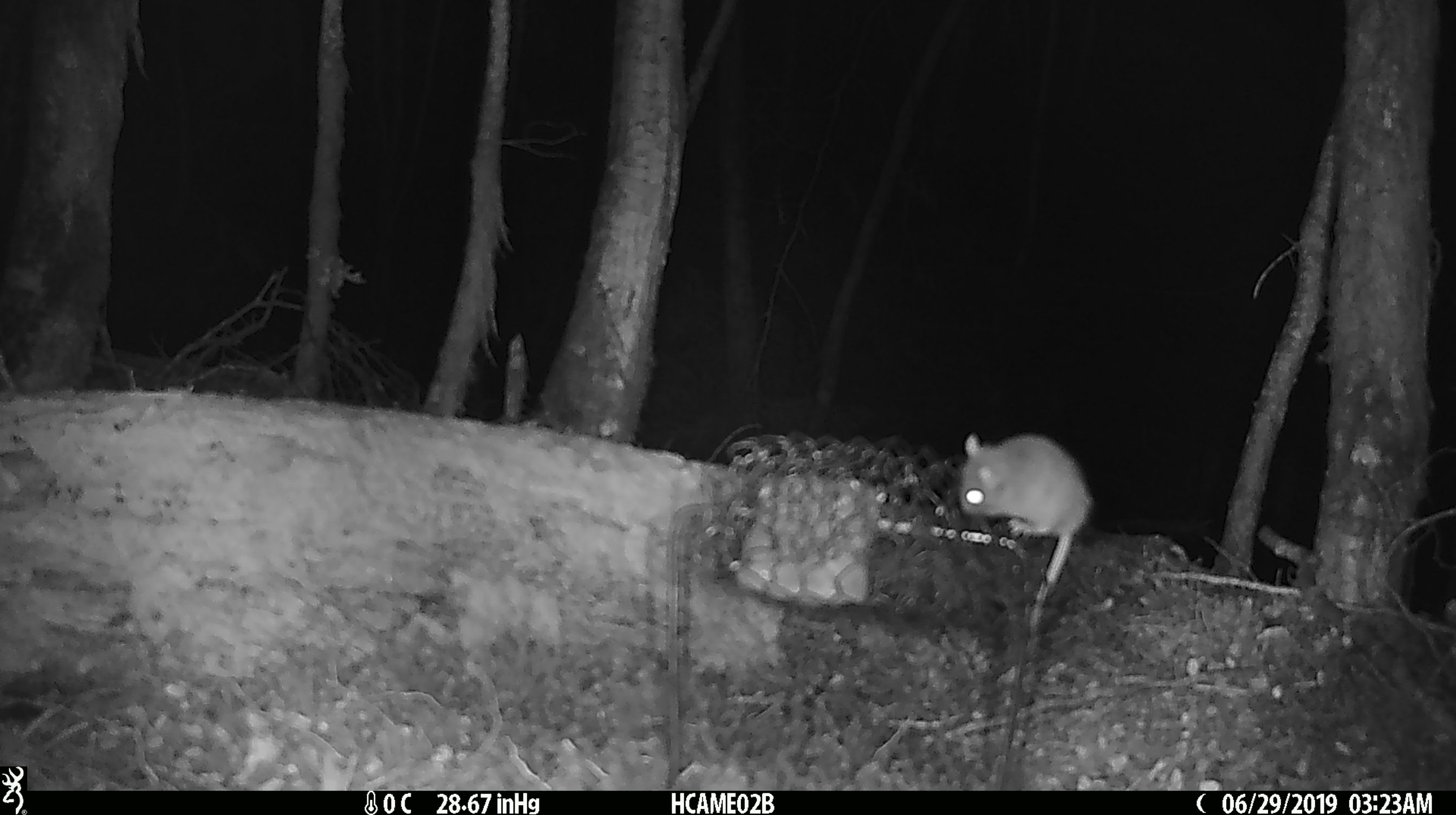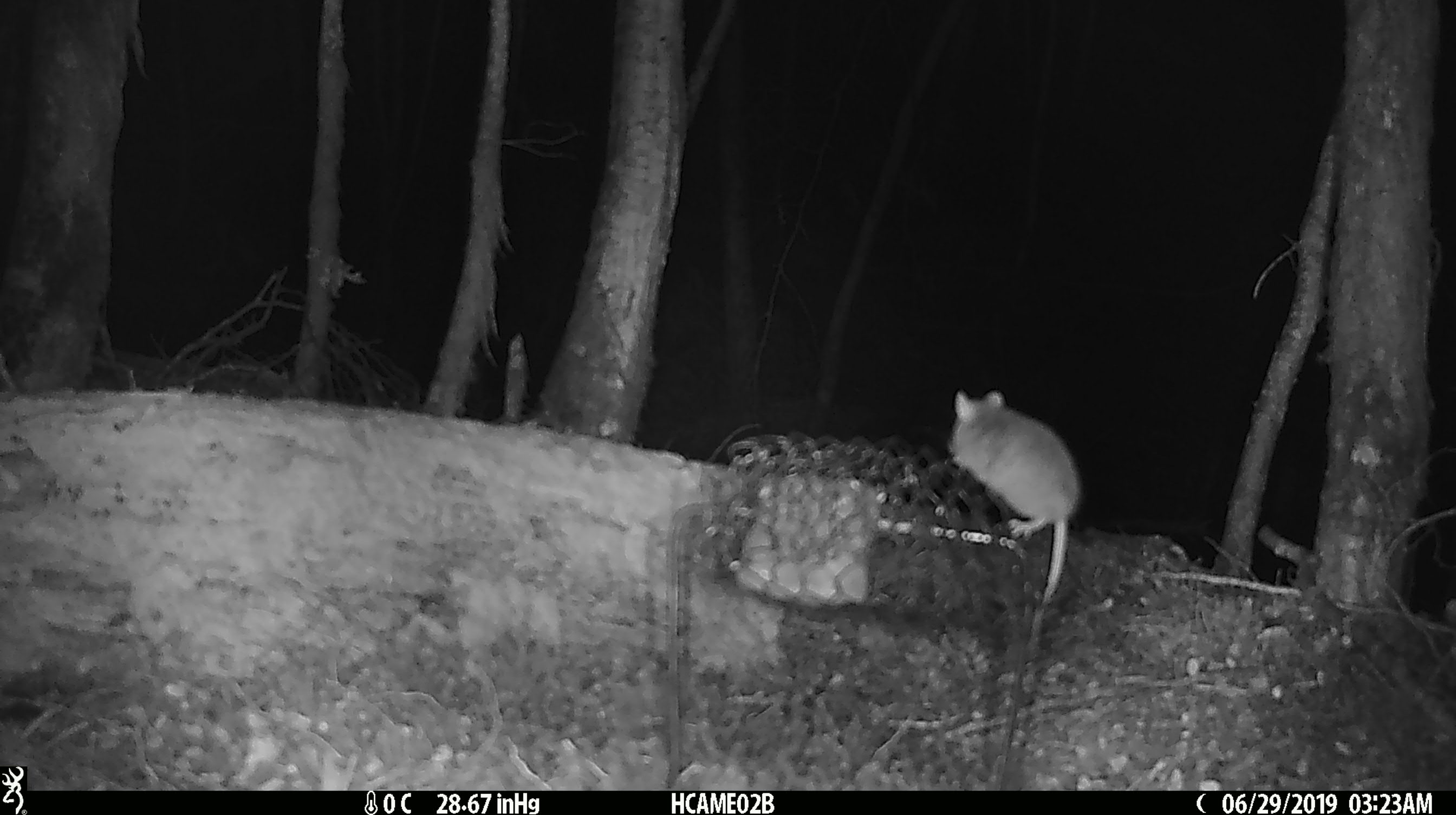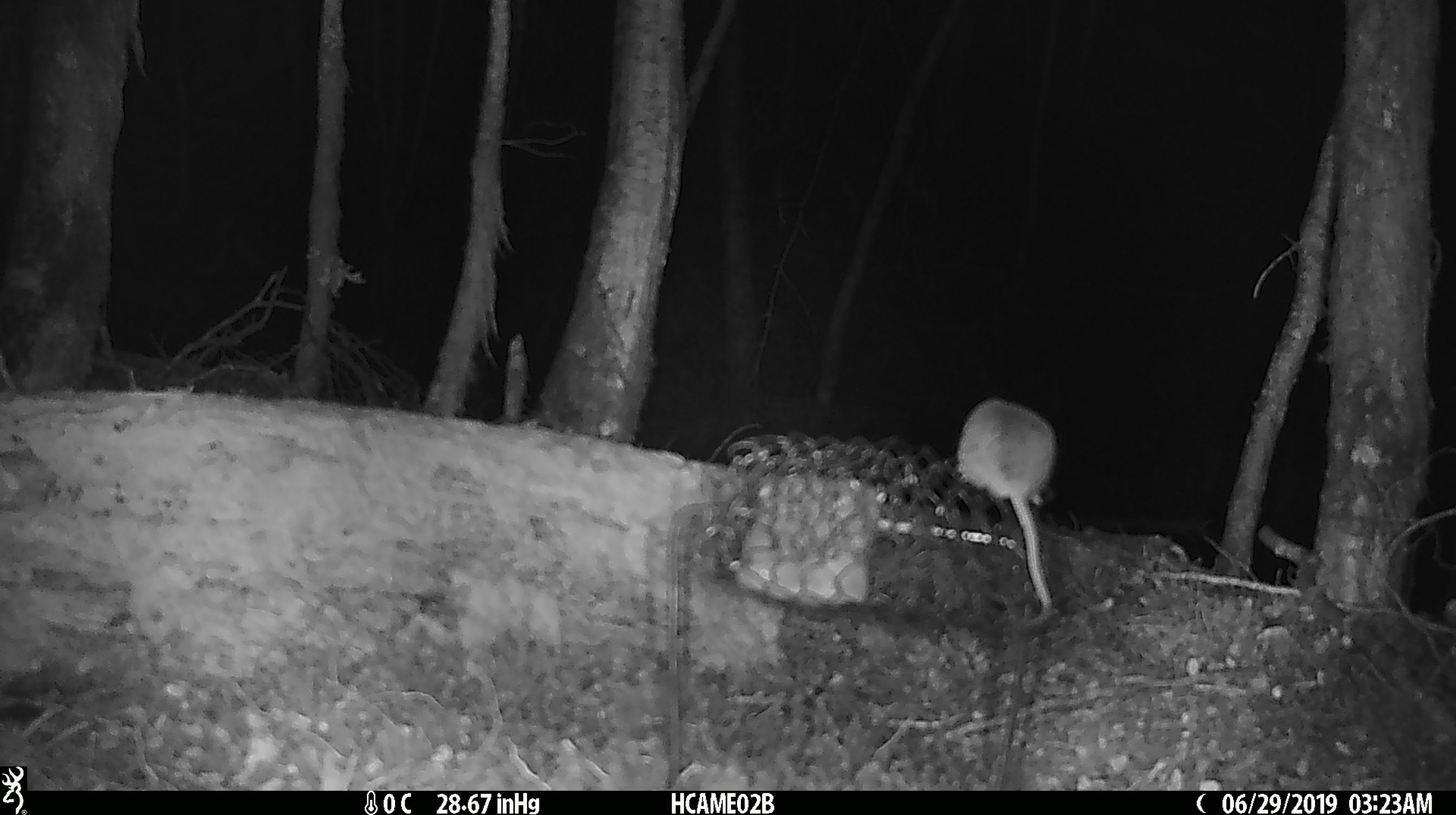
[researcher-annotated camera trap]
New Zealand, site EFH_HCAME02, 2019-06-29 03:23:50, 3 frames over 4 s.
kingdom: Animalia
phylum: Chordata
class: Mammalia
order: Rodentia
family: Muridae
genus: Mus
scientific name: Mus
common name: mouse